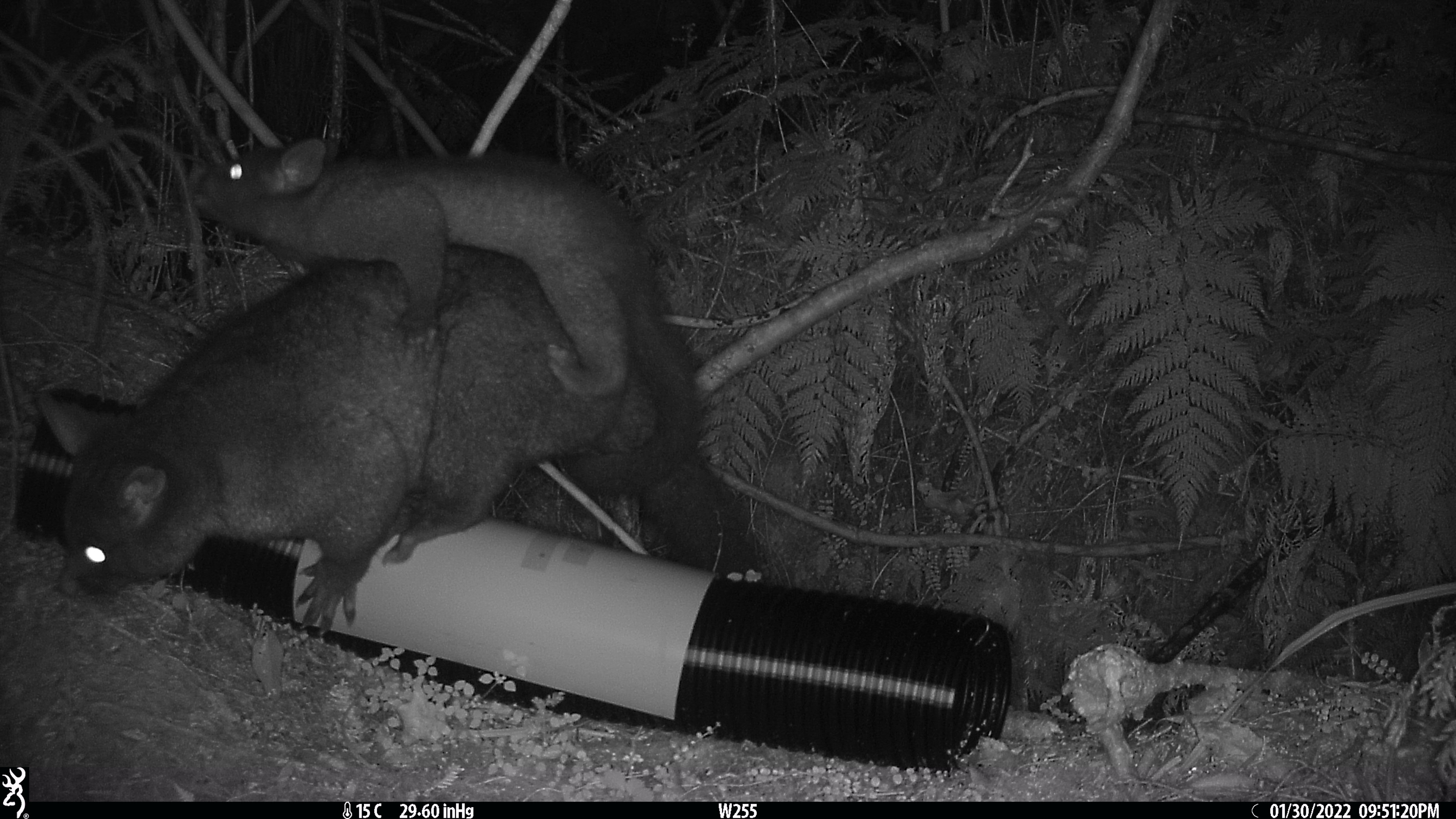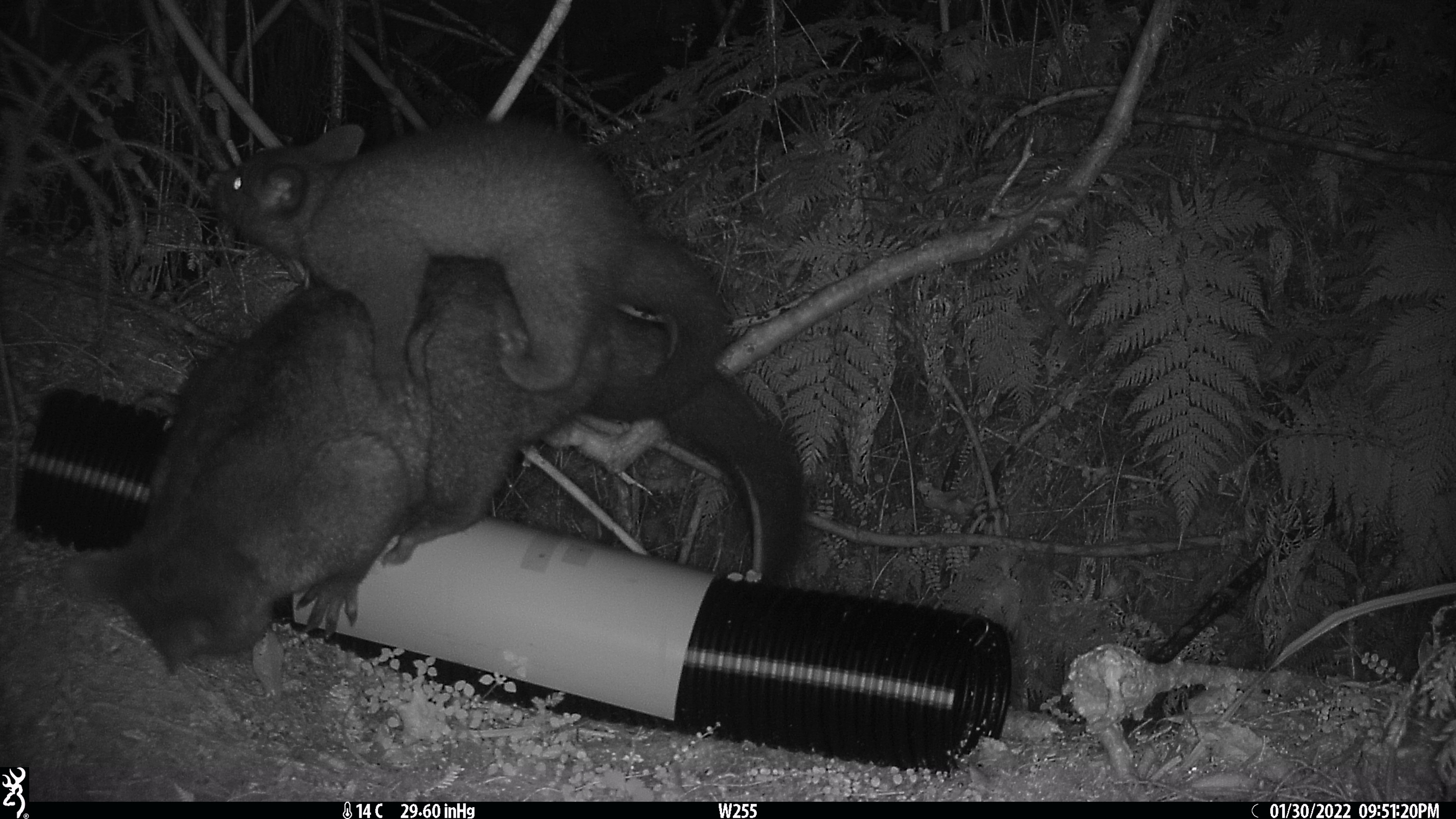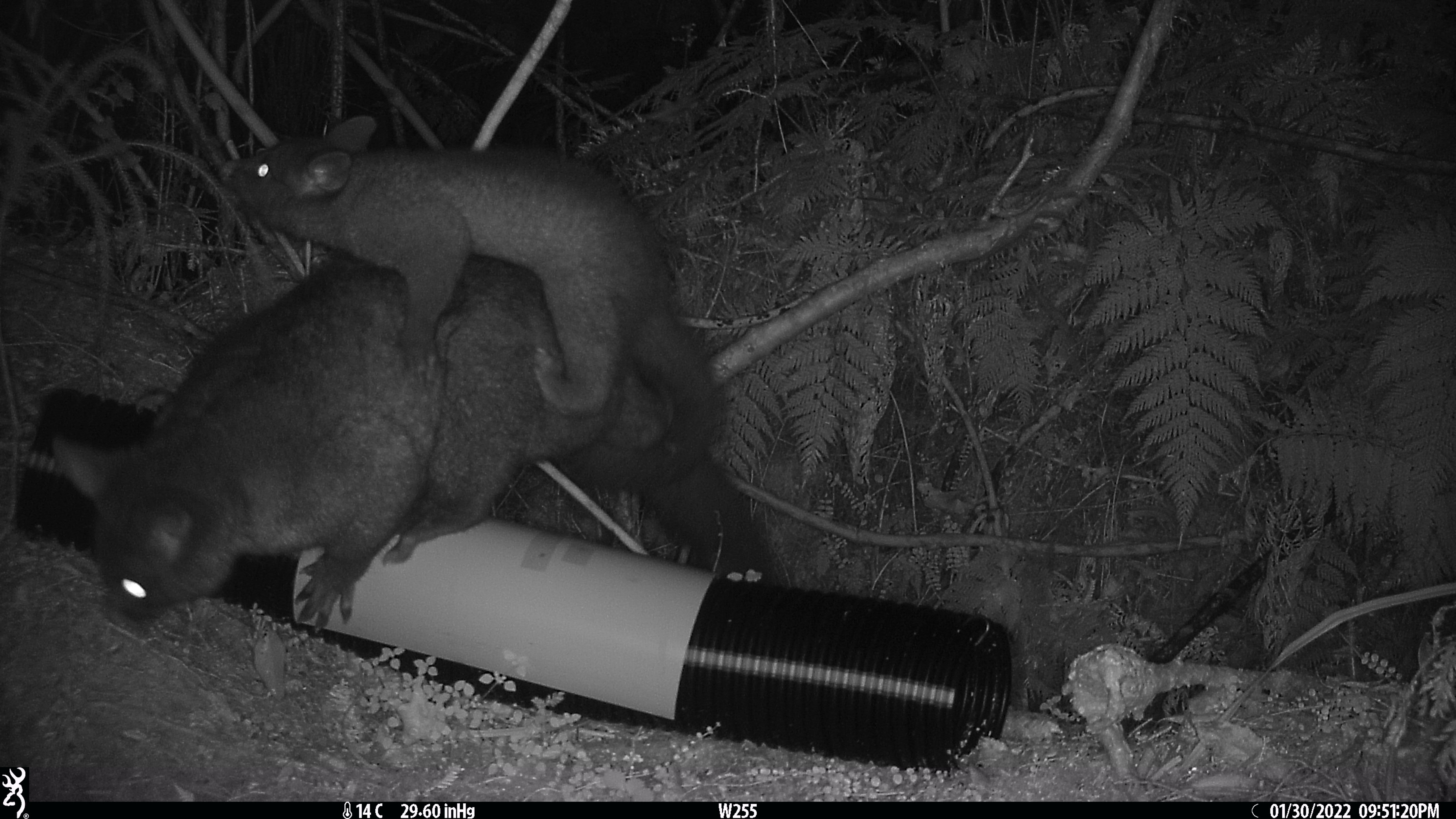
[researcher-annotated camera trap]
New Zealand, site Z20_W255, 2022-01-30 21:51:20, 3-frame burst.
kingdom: Animalia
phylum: Chordata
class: Mammalia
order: Diprotodontia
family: Phalangeridae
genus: Trichosurus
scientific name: Trichosurus vulpecula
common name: common brushtail possum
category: possum